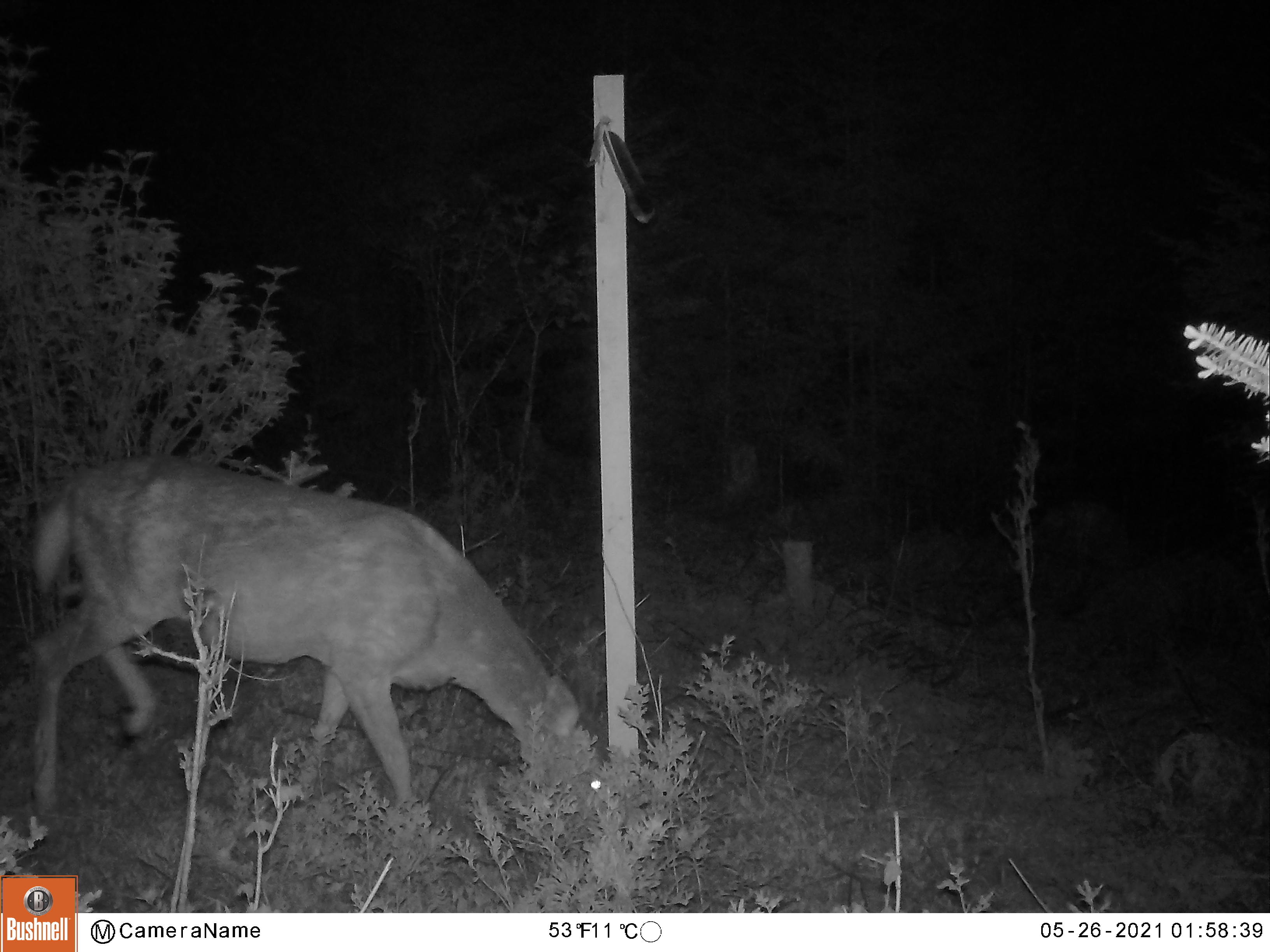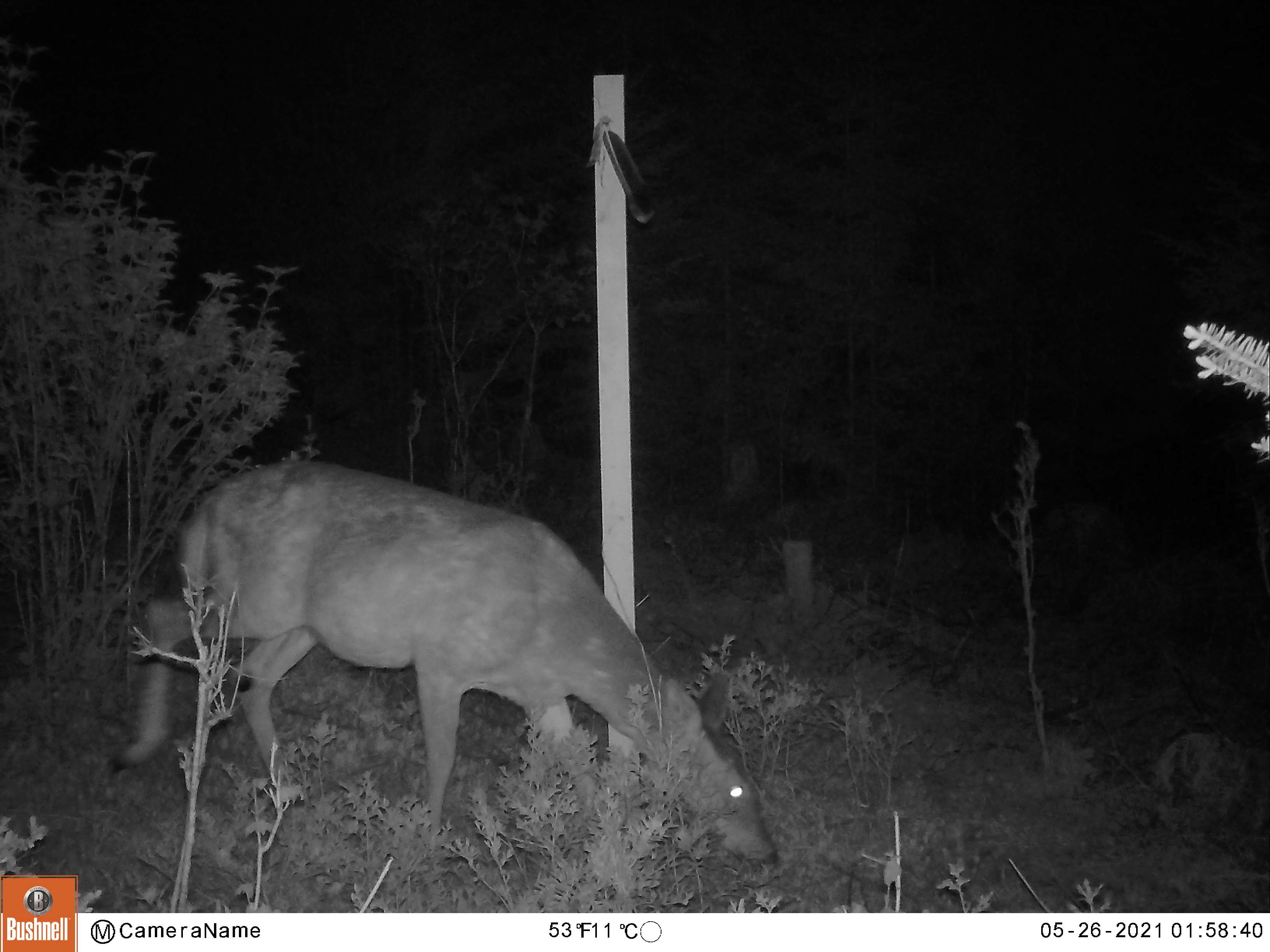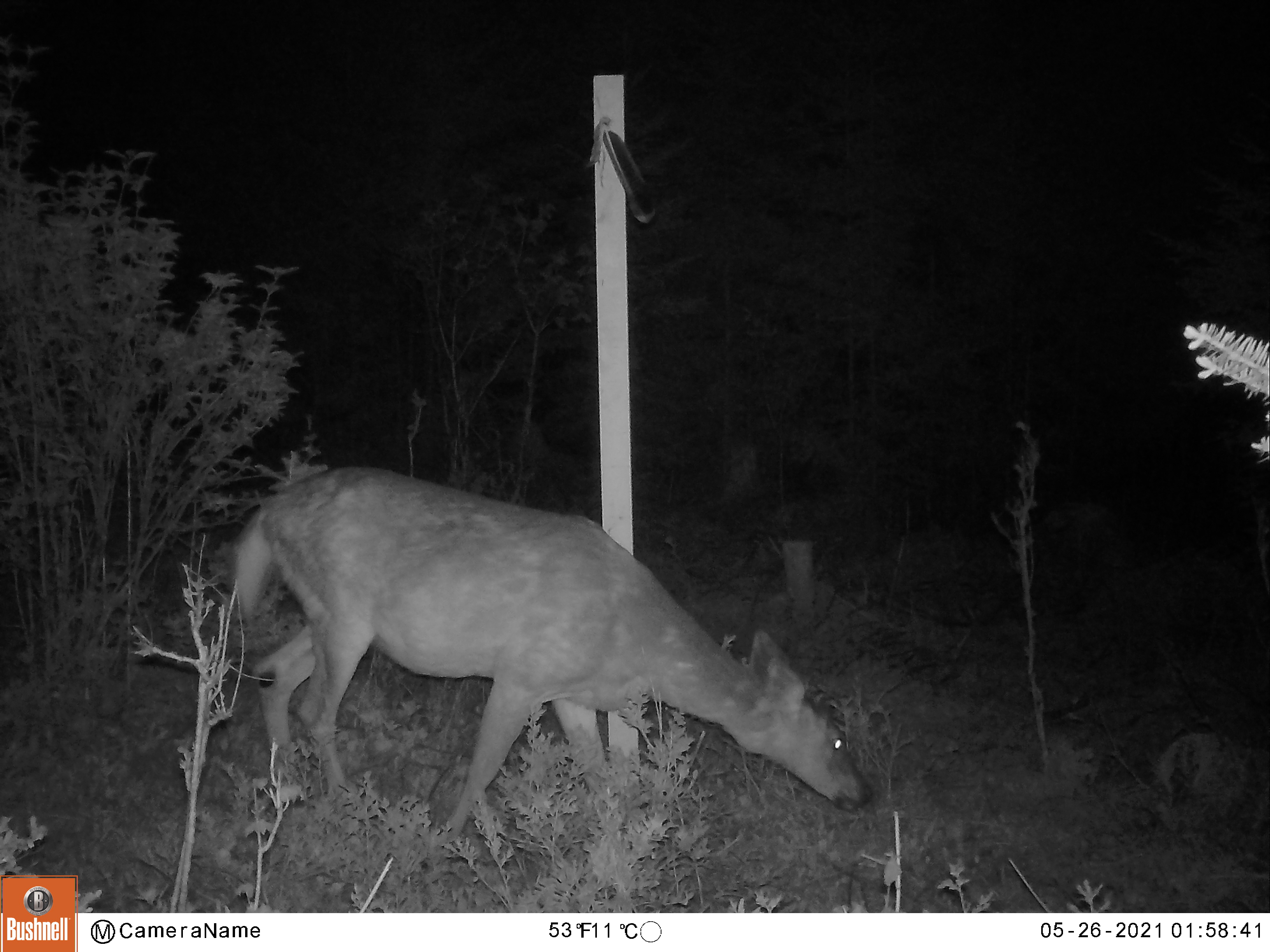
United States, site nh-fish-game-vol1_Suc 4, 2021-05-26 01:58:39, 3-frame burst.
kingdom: Animalia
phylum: Chordata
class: Mammalia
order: Artiodactyla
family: Cervidae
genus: Odocoileus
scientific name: Odocoileus virginianus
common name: white-tailed deer